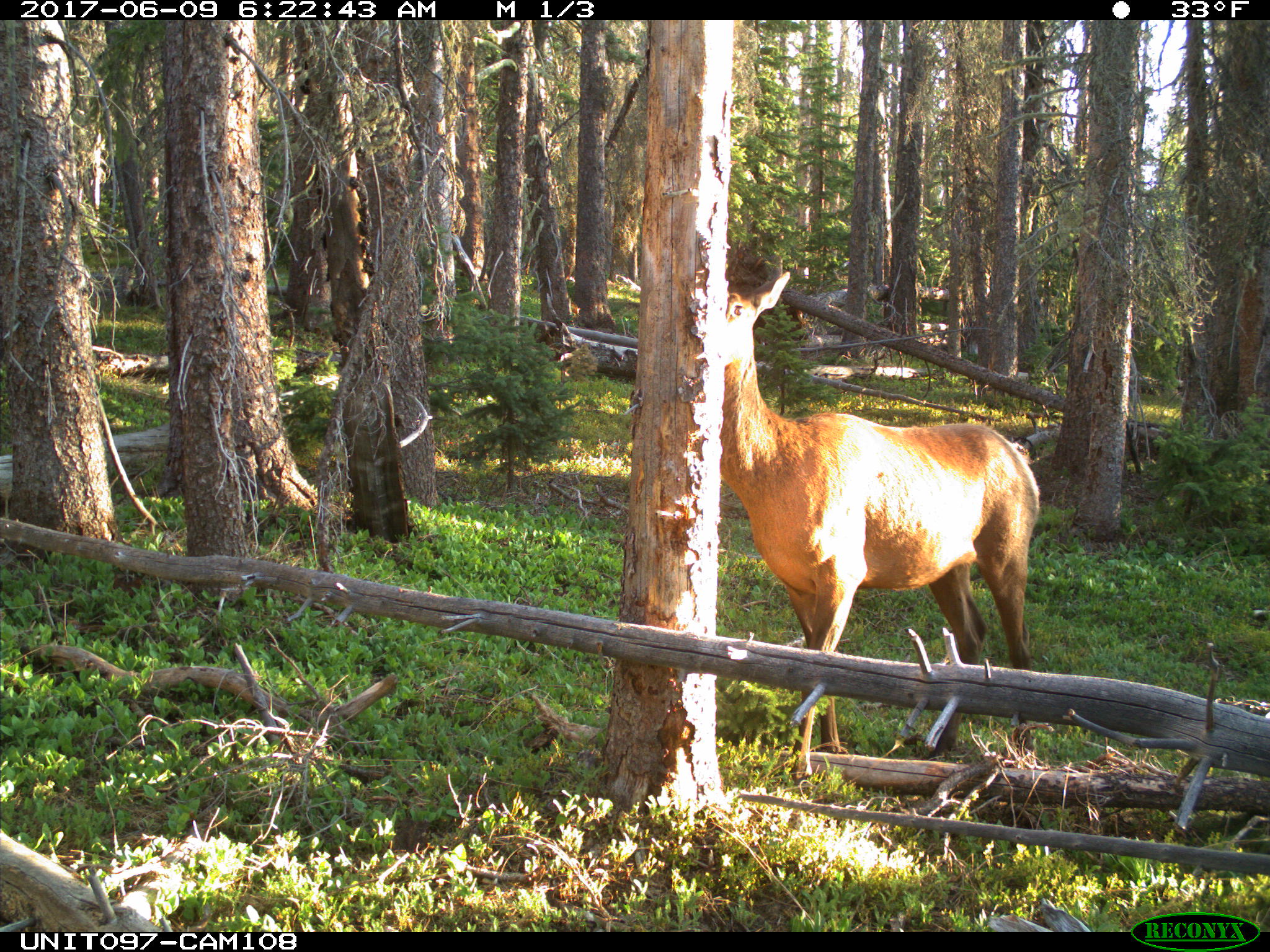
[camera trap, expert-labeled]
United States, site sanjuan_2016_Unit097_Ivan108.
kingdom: Animalia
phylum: Chordata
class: Mammalia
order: Artiodactyla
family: Cervidae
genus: Cervus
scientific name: Cervus elaphus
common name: red deer